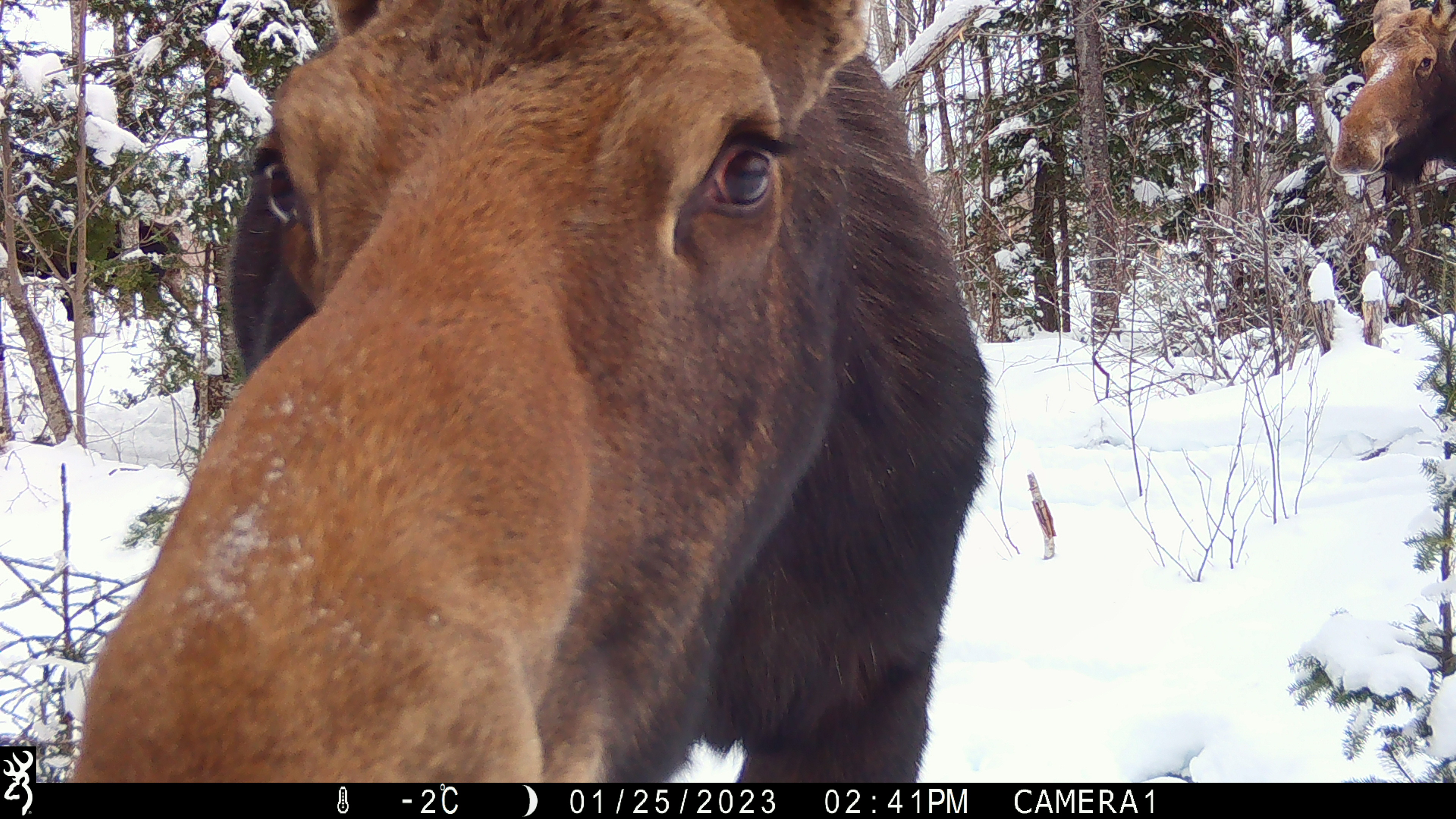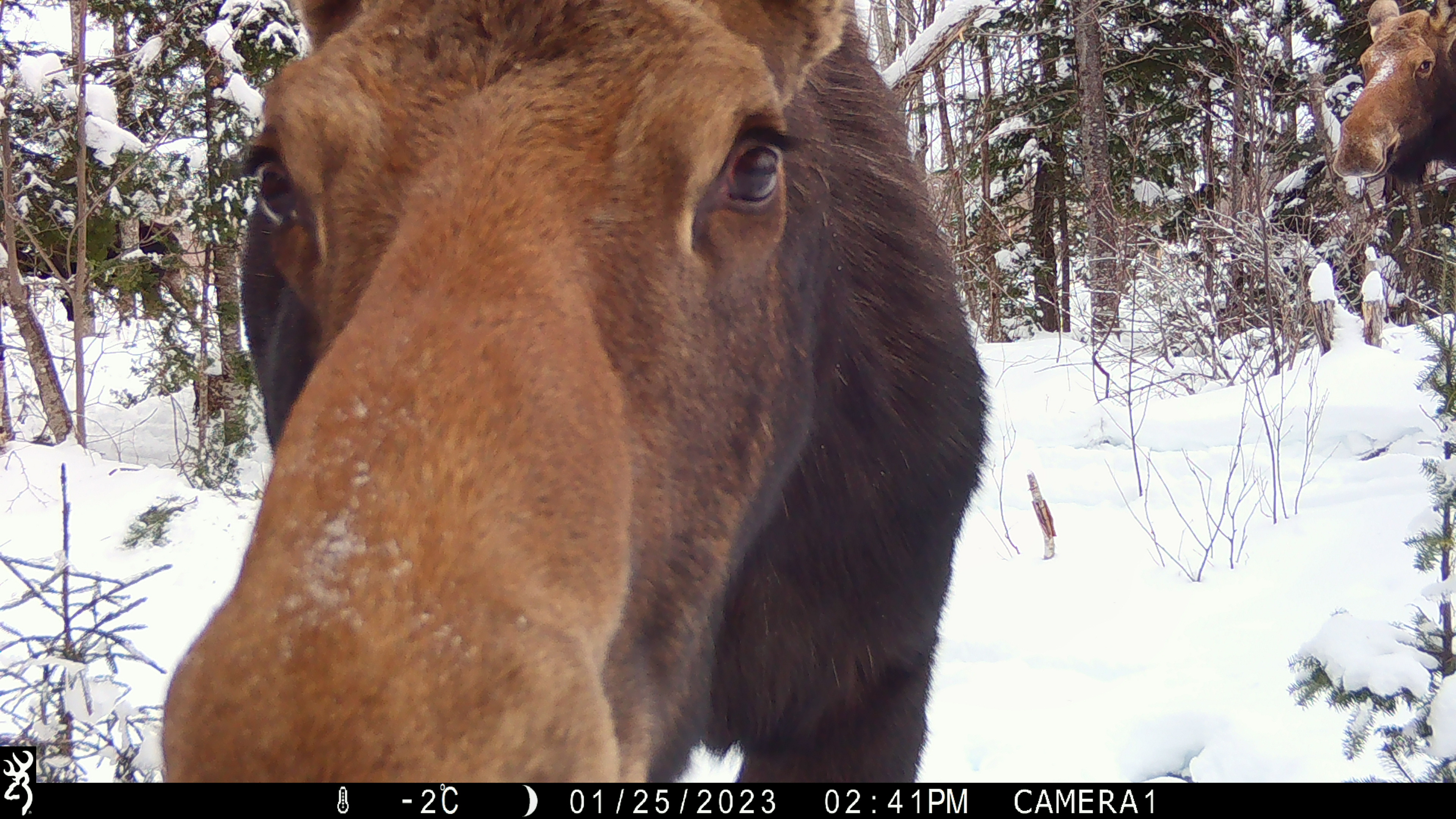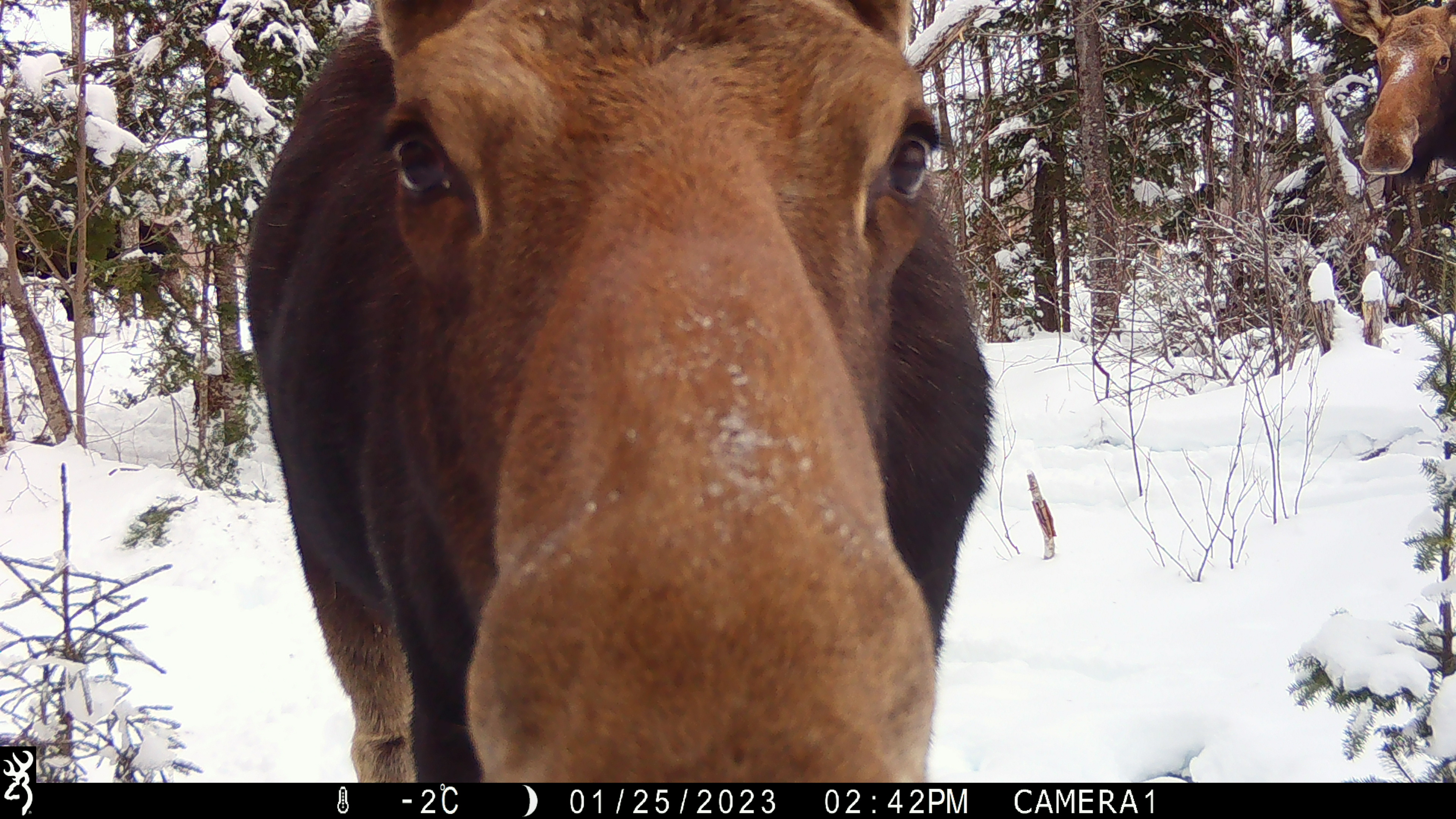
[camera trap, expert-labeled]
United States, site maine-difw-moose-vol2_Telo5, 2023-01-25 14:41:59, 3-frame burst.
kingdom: Animalia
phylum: Chordata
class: Mammalia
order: Artiodactyla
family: Cervidae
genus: Alces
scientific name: Alces alces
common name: moose